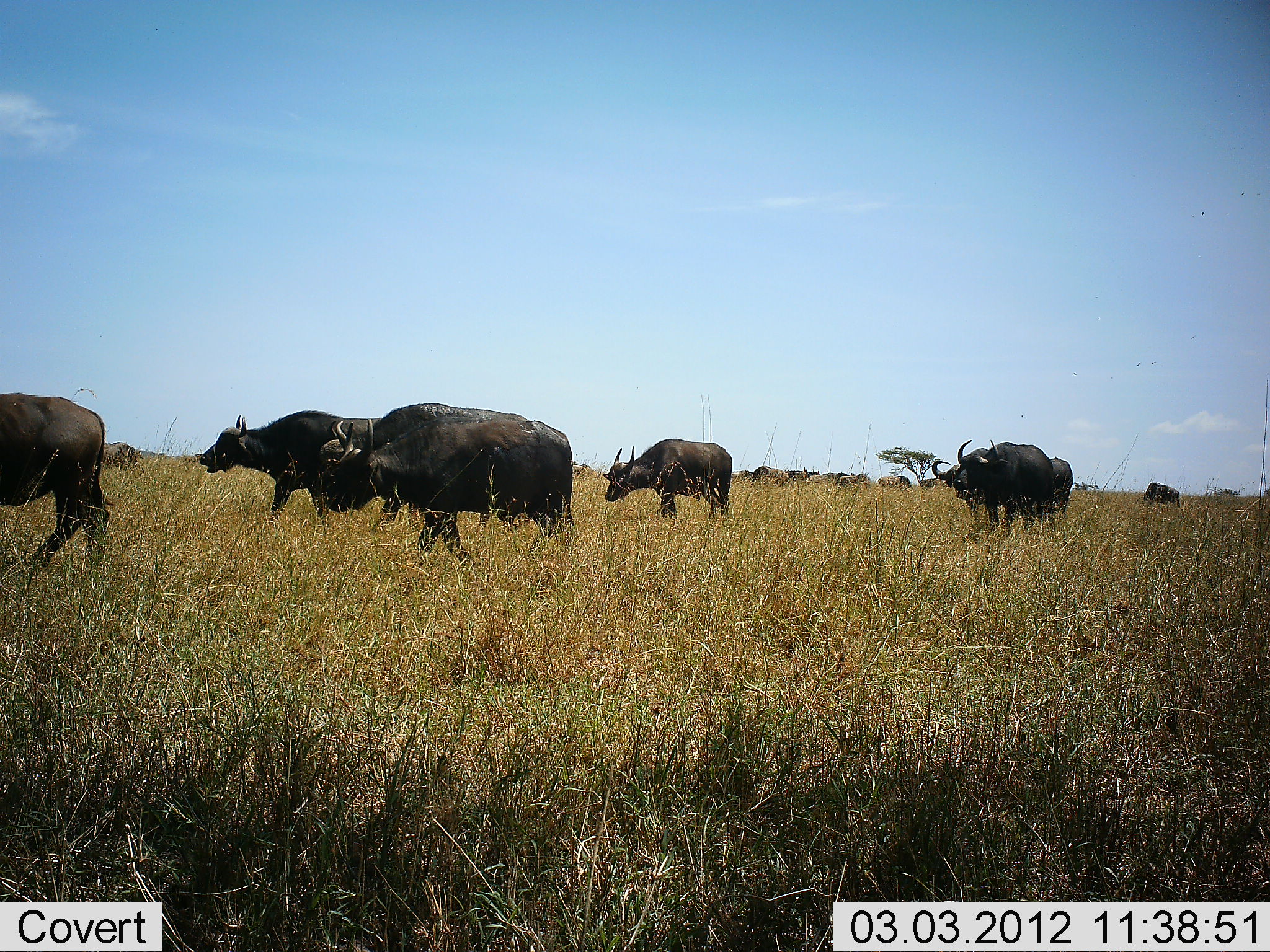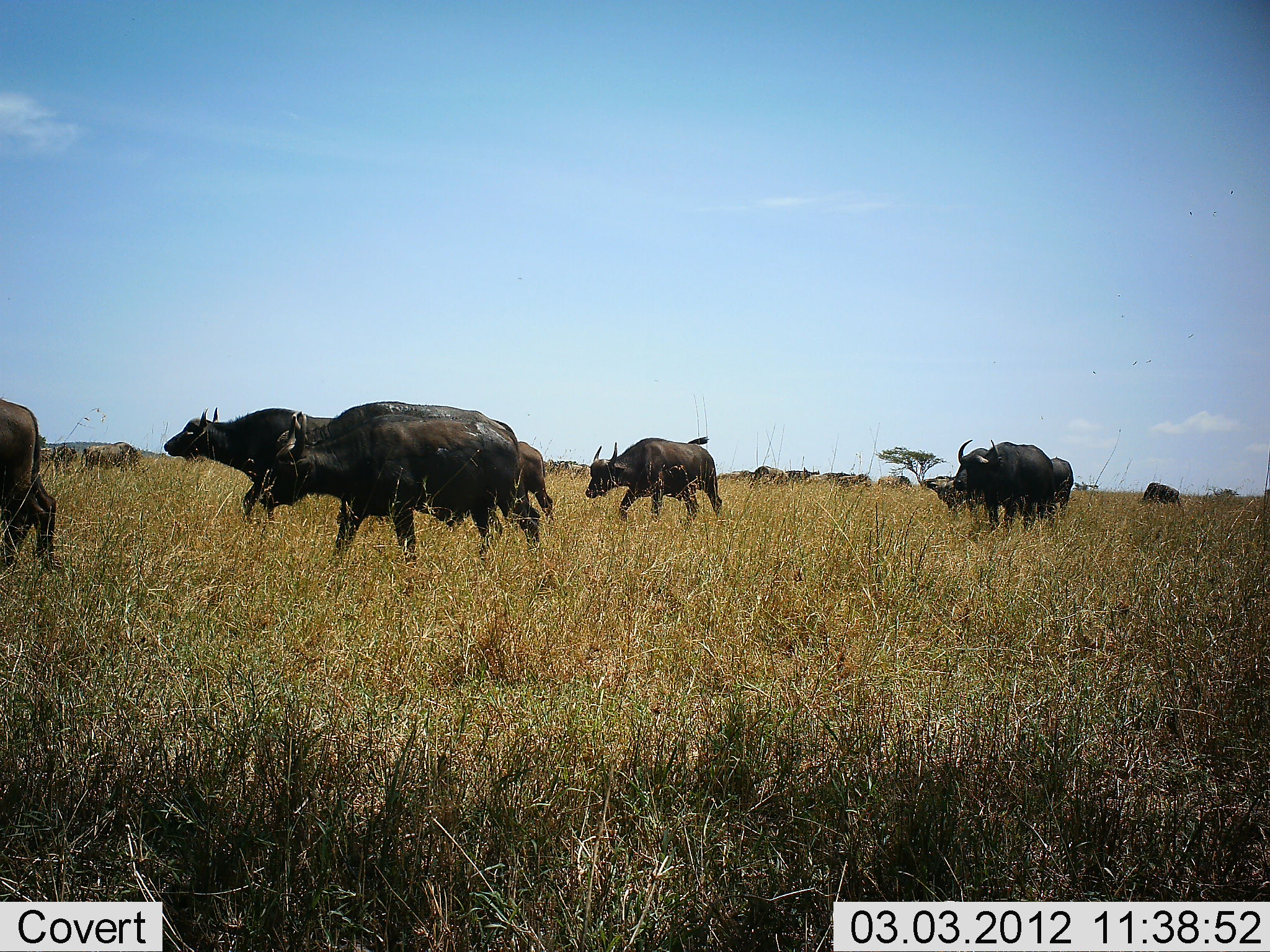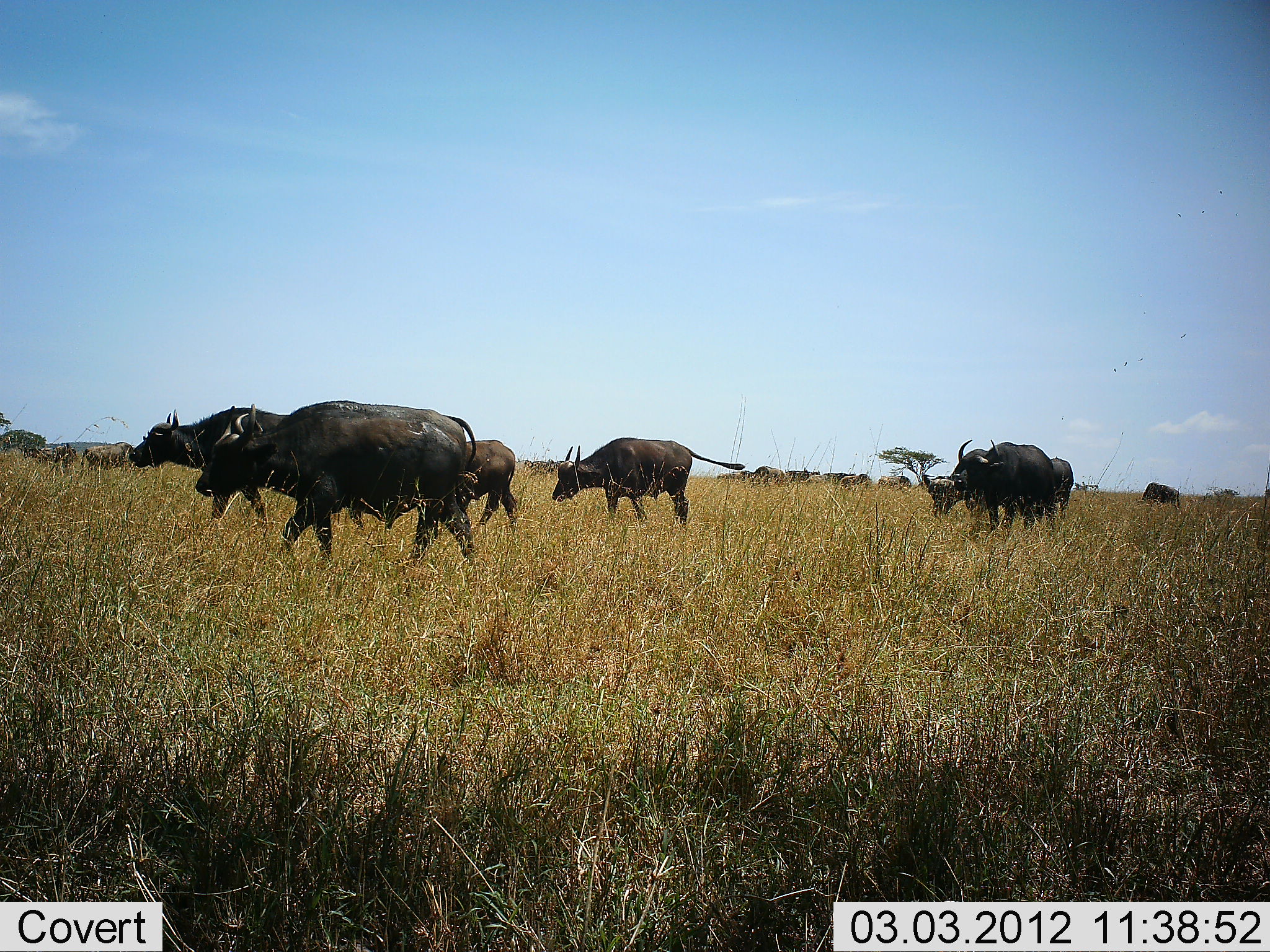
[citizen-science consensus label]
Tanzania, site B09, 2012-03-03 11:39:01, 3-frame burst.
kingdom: Animalia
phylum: Chordata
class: Mammalia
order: Artiodactyla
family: Bovidae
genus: Syncerus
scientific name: Syncerus caffer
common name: cape buffalo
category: buffalo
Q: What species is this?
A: Buffalo (cape buffalo) (Syncerus caffer).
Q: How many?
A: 10.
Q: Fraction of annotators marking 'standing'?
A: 18%.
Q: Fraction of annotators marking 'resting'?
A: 0%.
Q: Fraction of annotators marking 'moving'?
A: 100%.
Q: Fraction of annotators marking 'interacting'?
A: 5%.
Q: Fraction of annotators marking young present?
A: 18%.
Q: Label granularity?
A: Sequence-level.